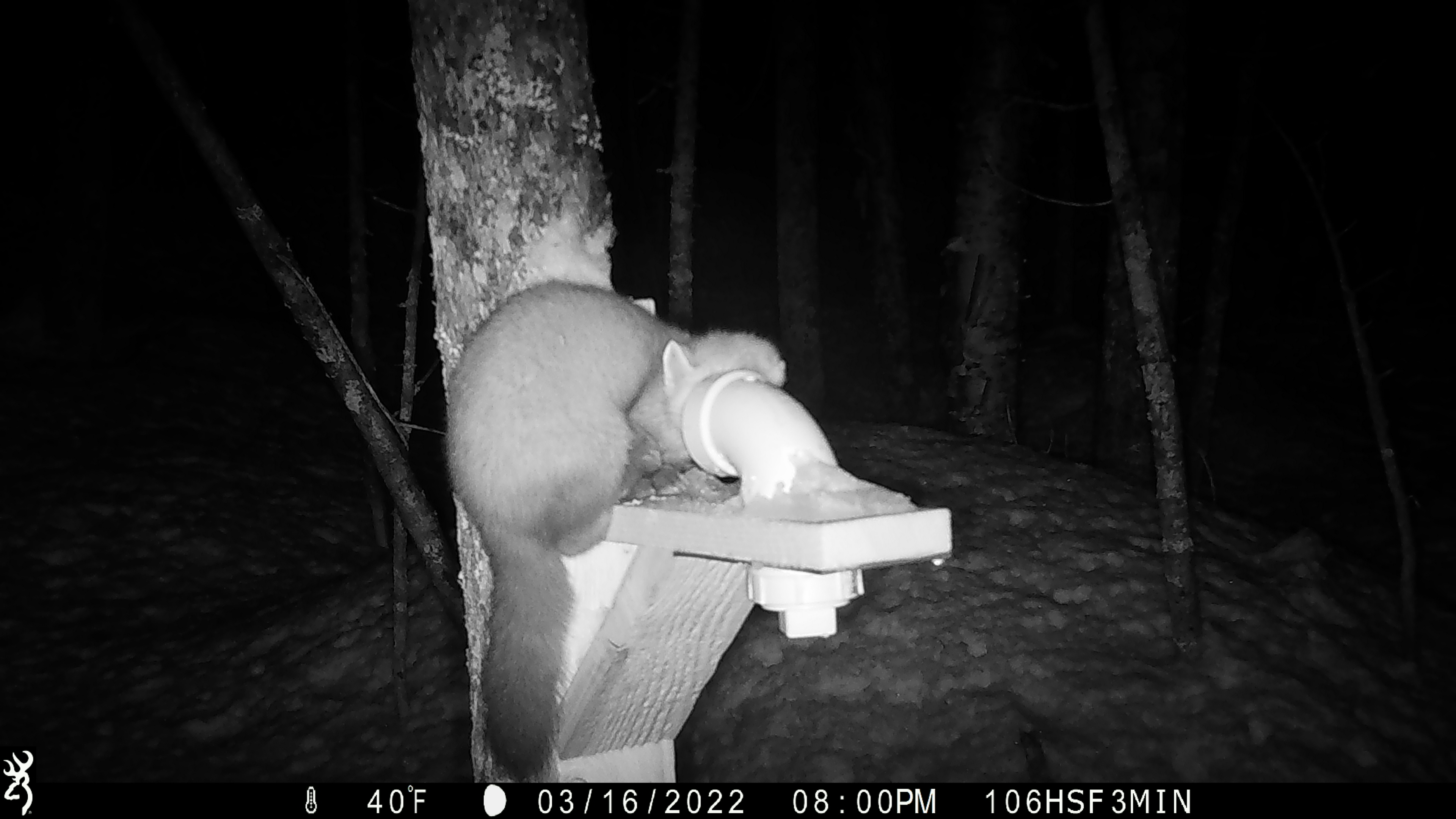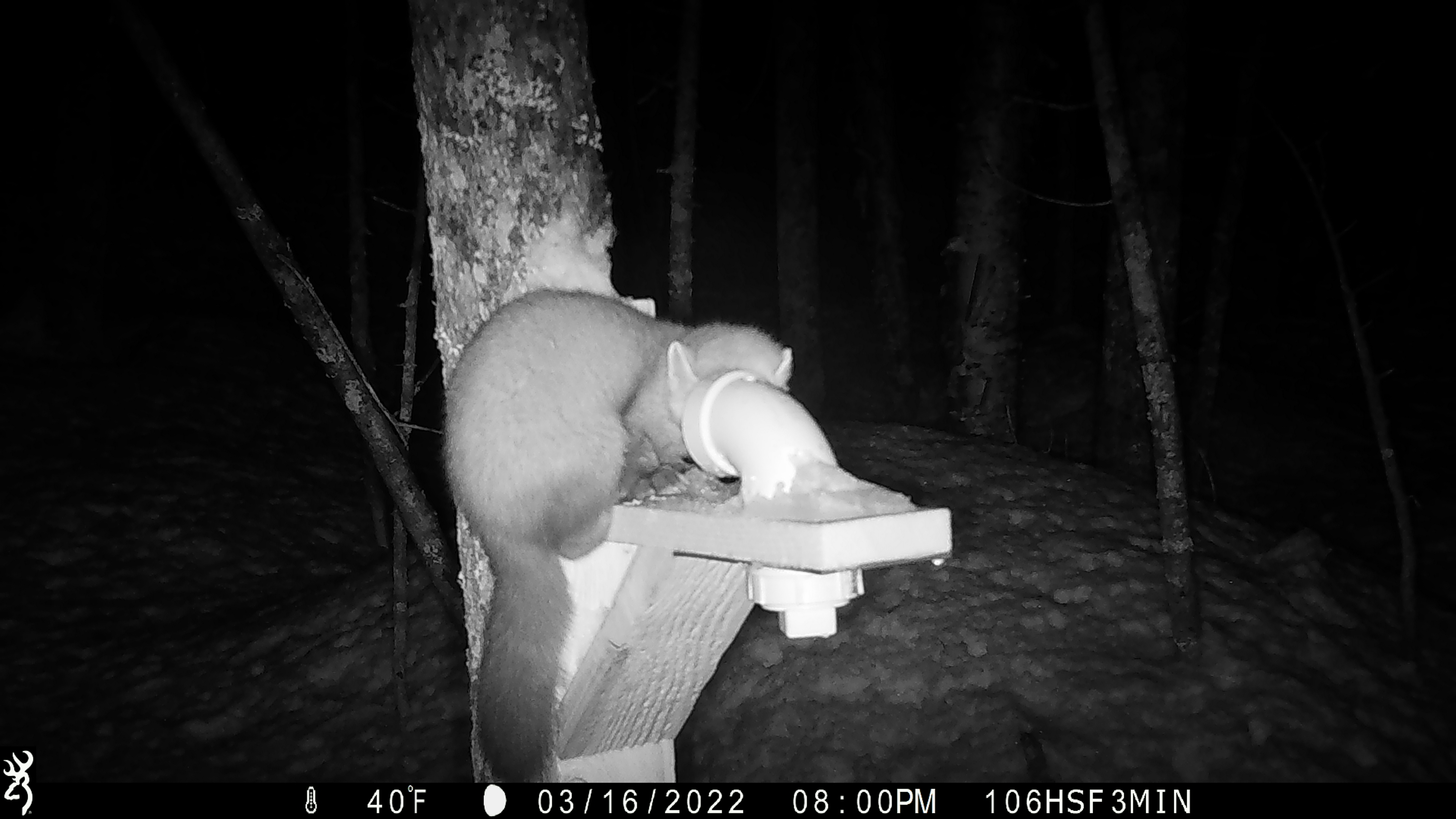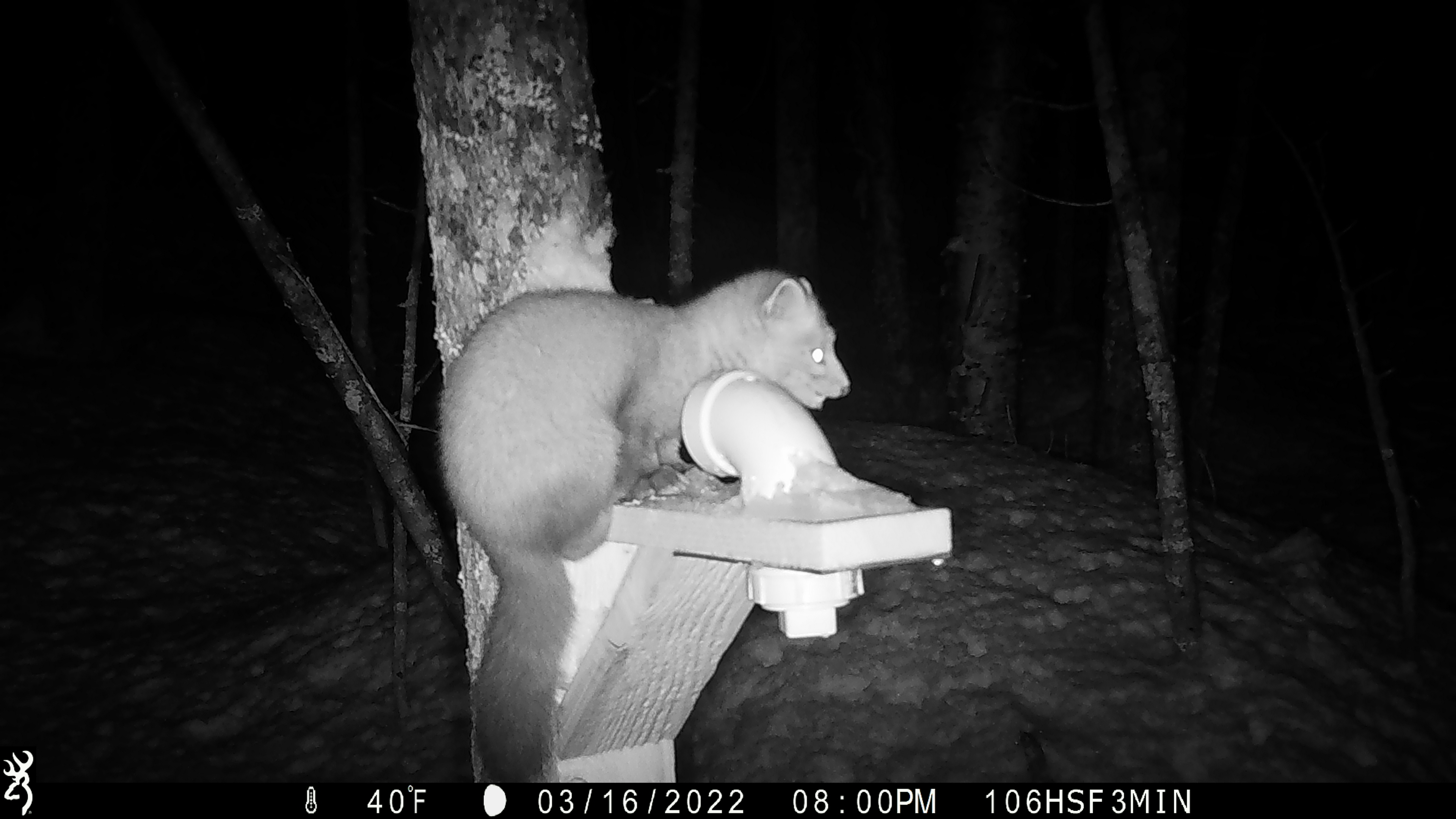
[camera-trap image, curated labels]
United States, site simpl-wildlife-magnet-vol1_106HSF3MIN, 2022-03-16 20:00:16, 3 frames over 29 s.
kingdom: Animalia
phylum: Chordata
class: Mammalia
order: Carnivora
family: Mustelidae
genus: Martes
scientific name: Martes americana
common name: american marten